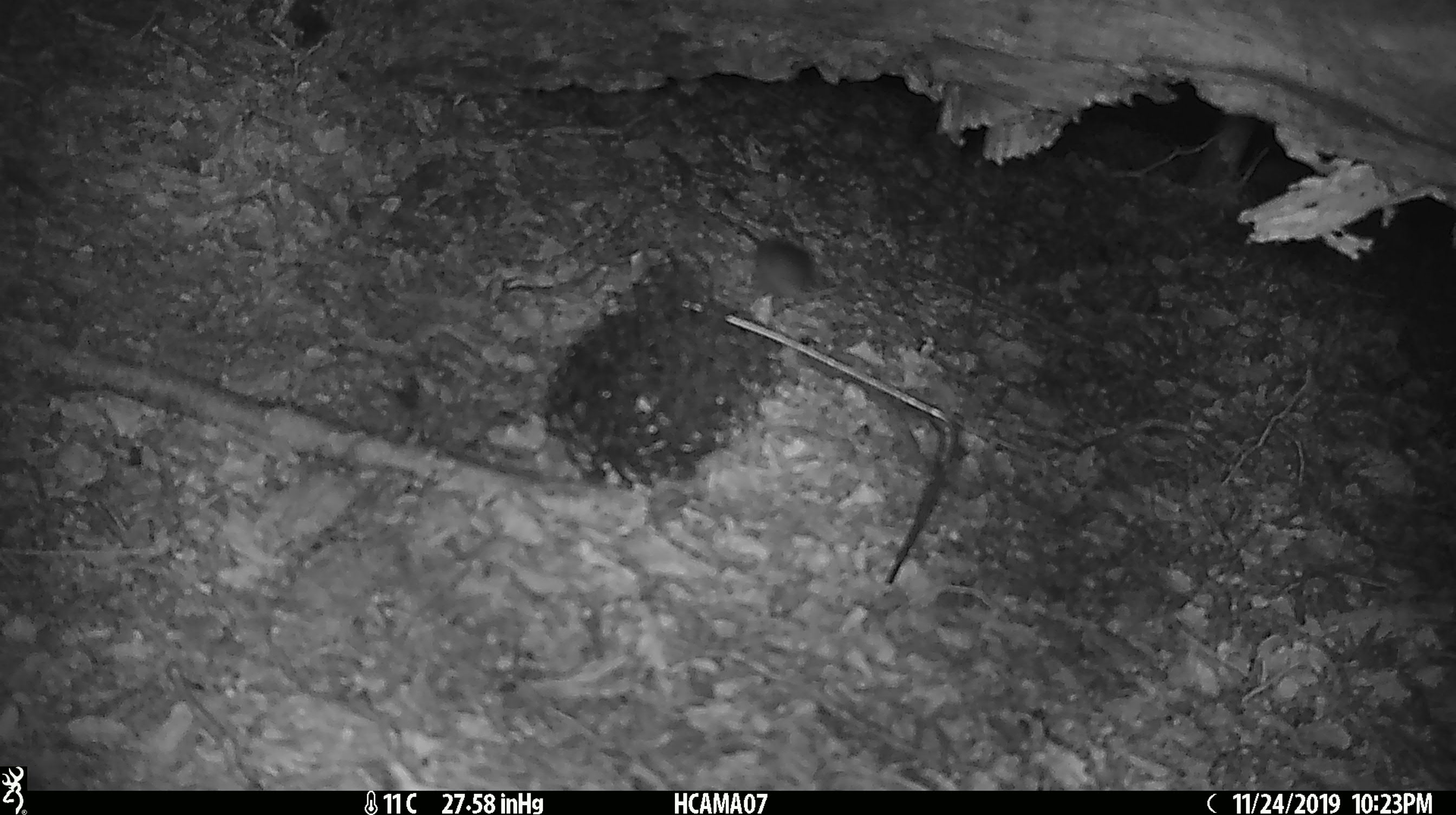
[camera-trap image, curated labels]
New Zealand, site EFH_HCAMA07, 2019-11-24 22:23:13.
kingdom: Animalia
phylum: Chordata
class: Mammalia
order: Rodentia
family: Muridae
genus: Mus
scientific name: Mus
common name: mouse